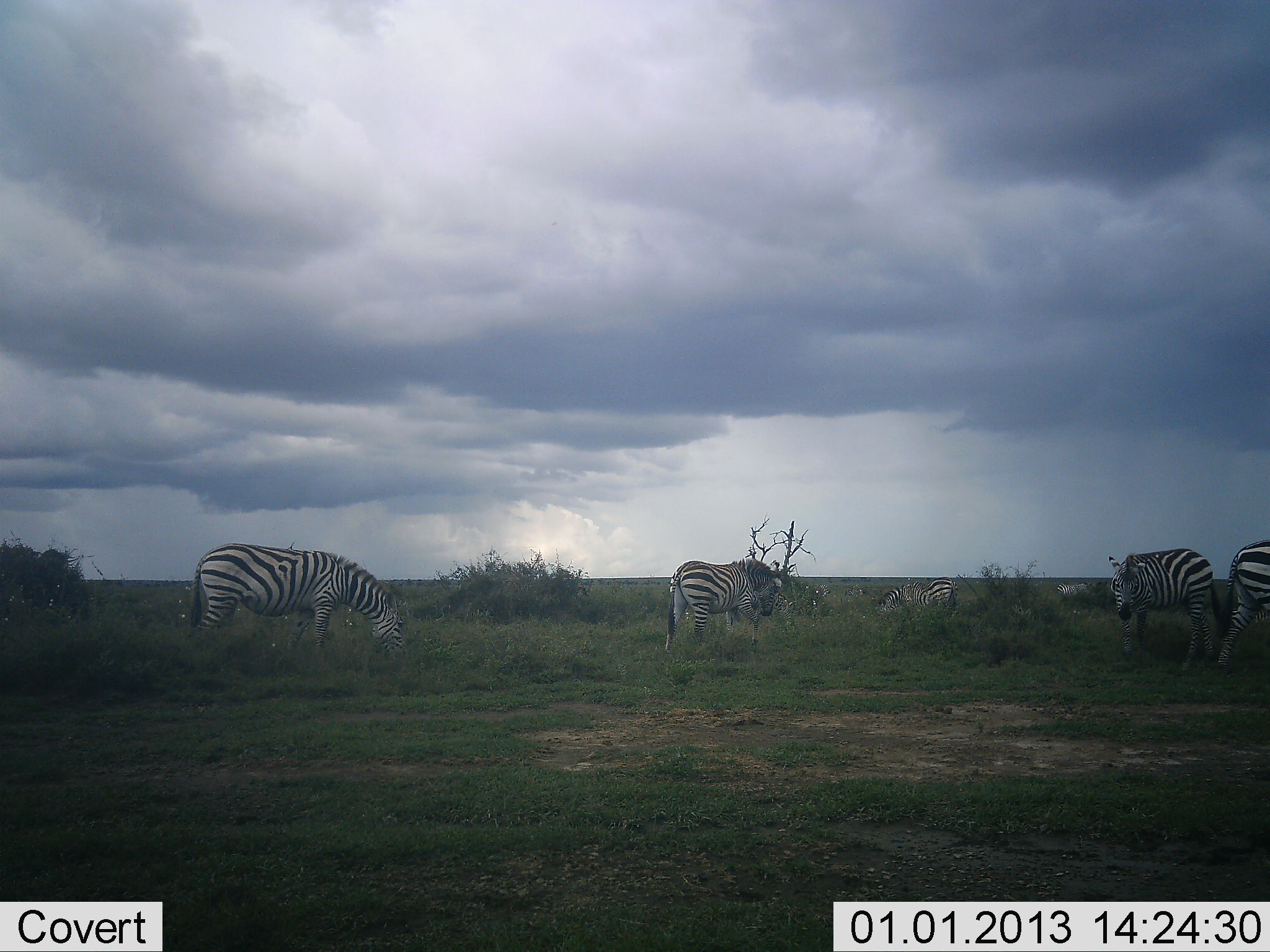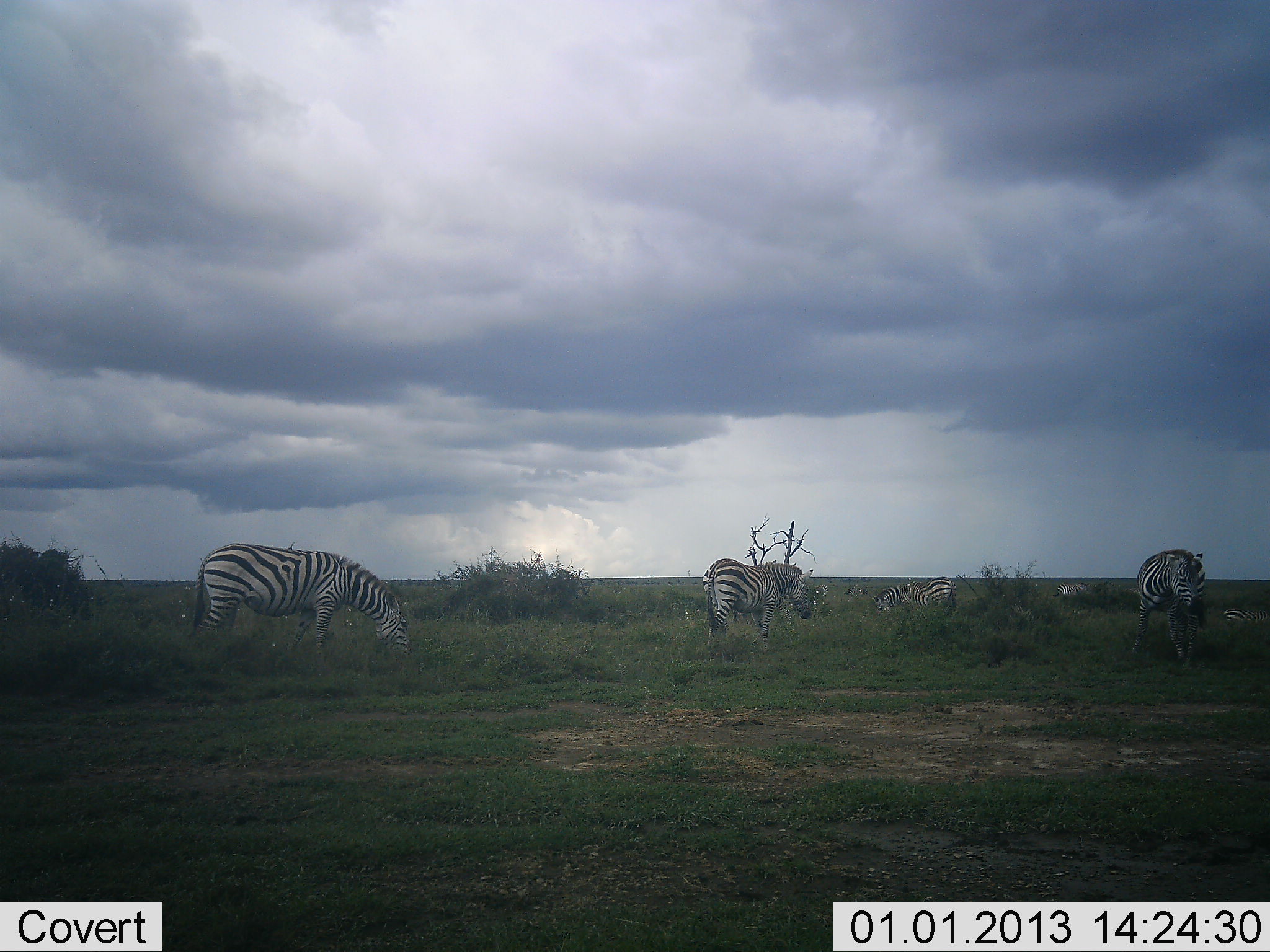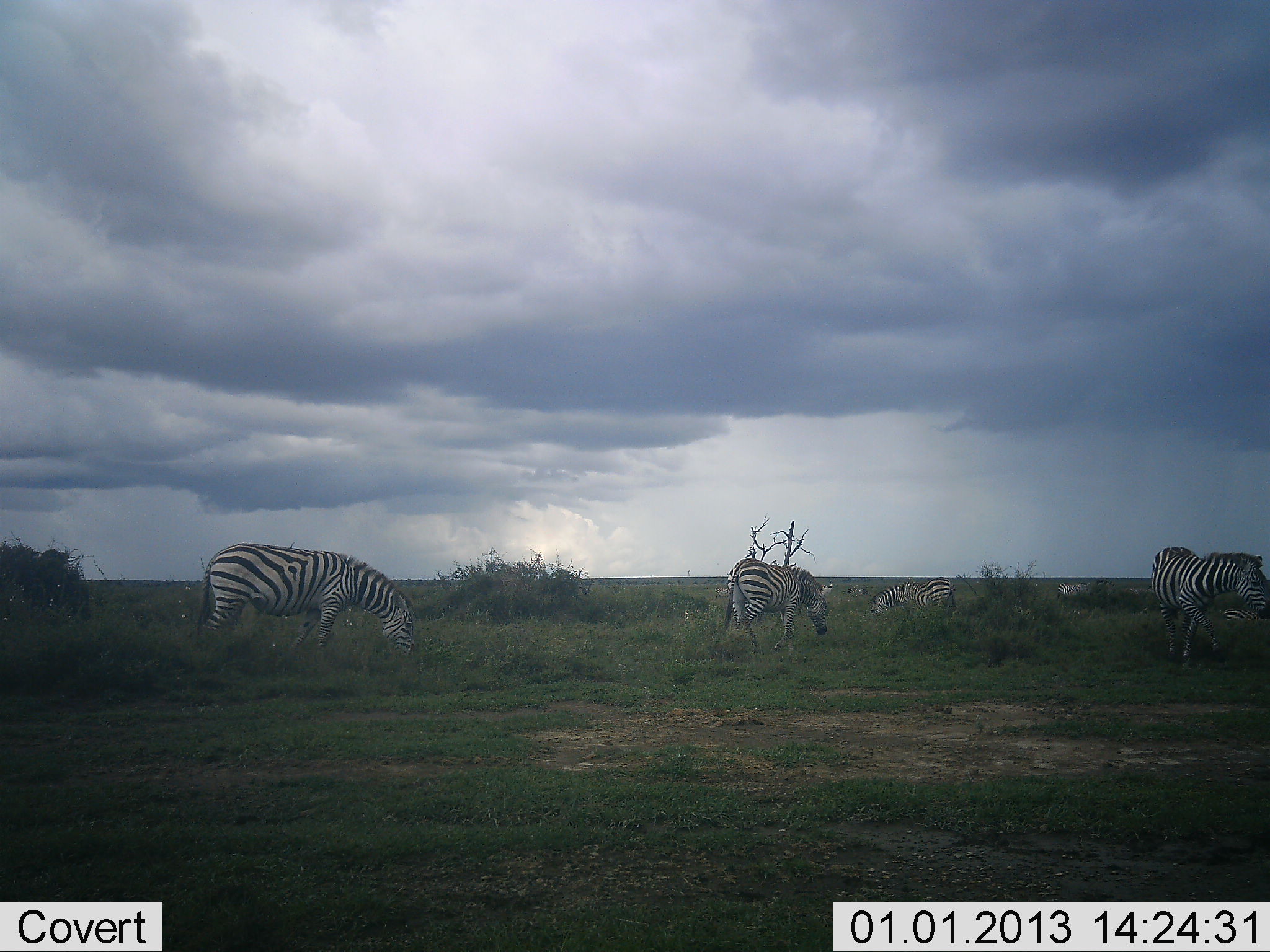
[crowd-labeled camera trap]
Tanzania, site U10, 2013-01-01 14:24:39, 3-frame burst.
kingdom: Animalia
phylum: Chordata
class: Mammalia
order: Perissodactyla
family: Equidae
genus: Equus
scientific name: Equus quagga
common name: plains zebra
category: zebra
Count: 7.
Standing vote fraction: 60%.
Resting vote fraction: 0%.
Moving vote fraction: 60%.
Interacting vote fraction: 20%.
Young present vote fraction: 0%.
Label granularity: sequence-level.